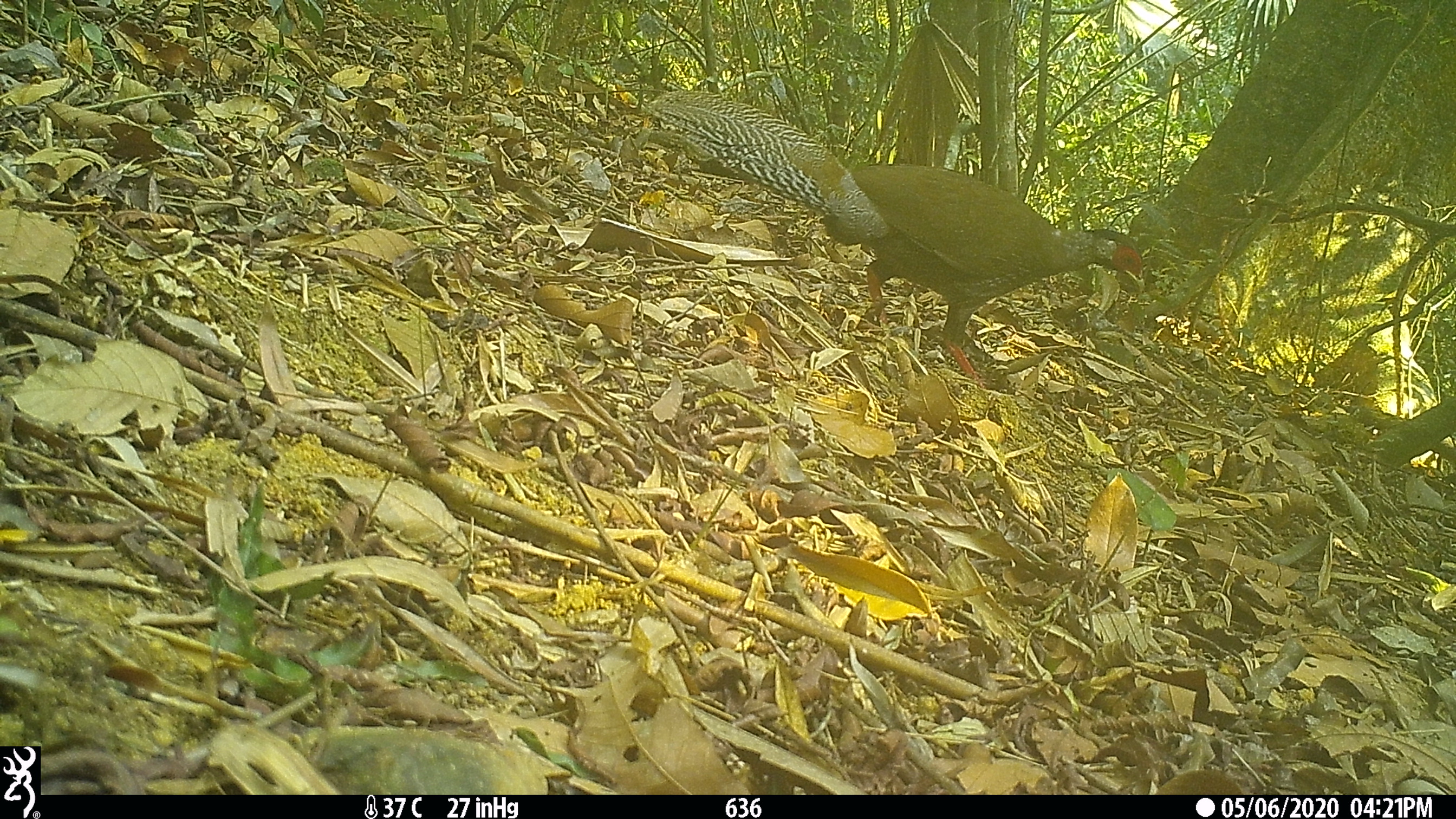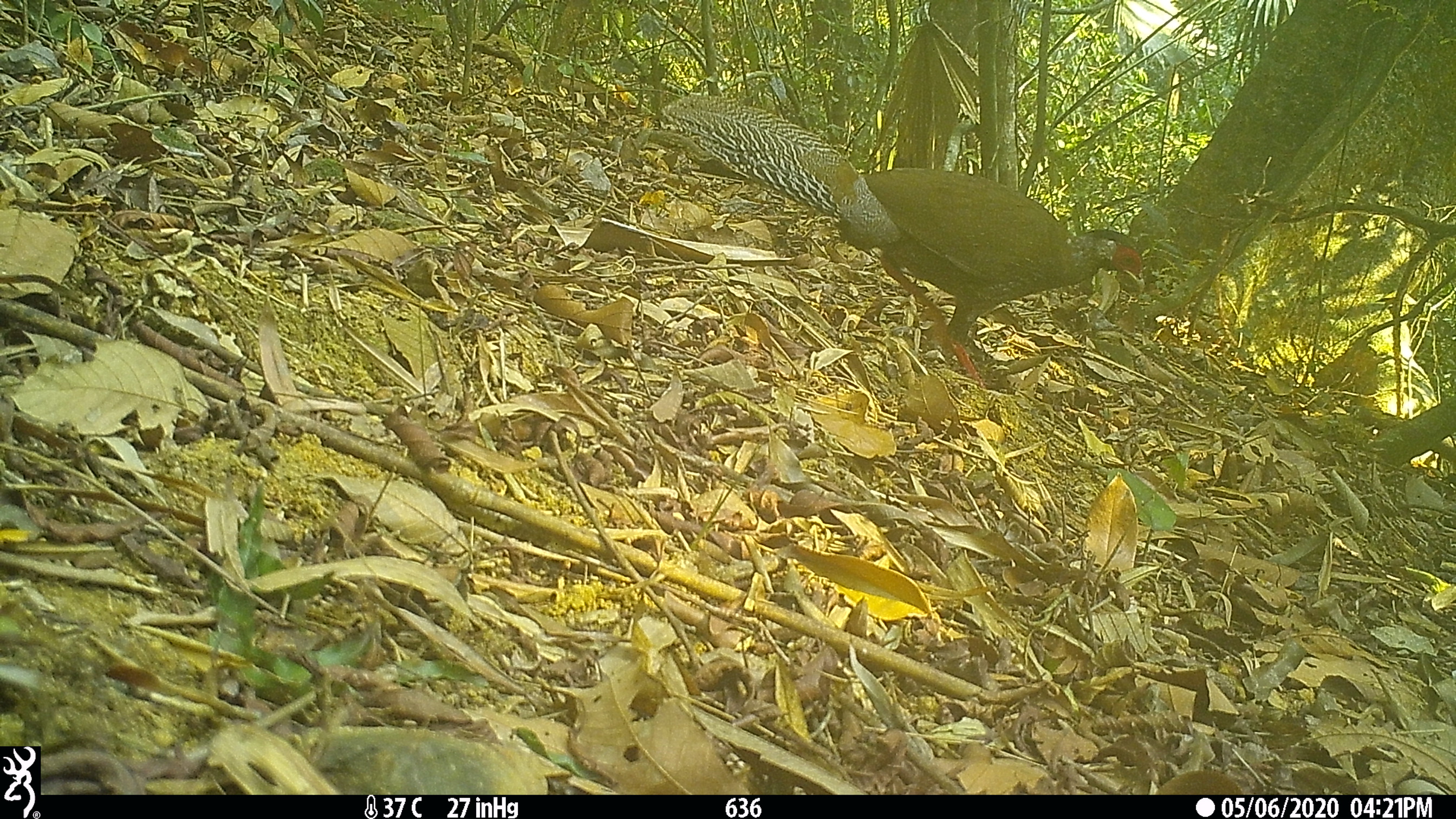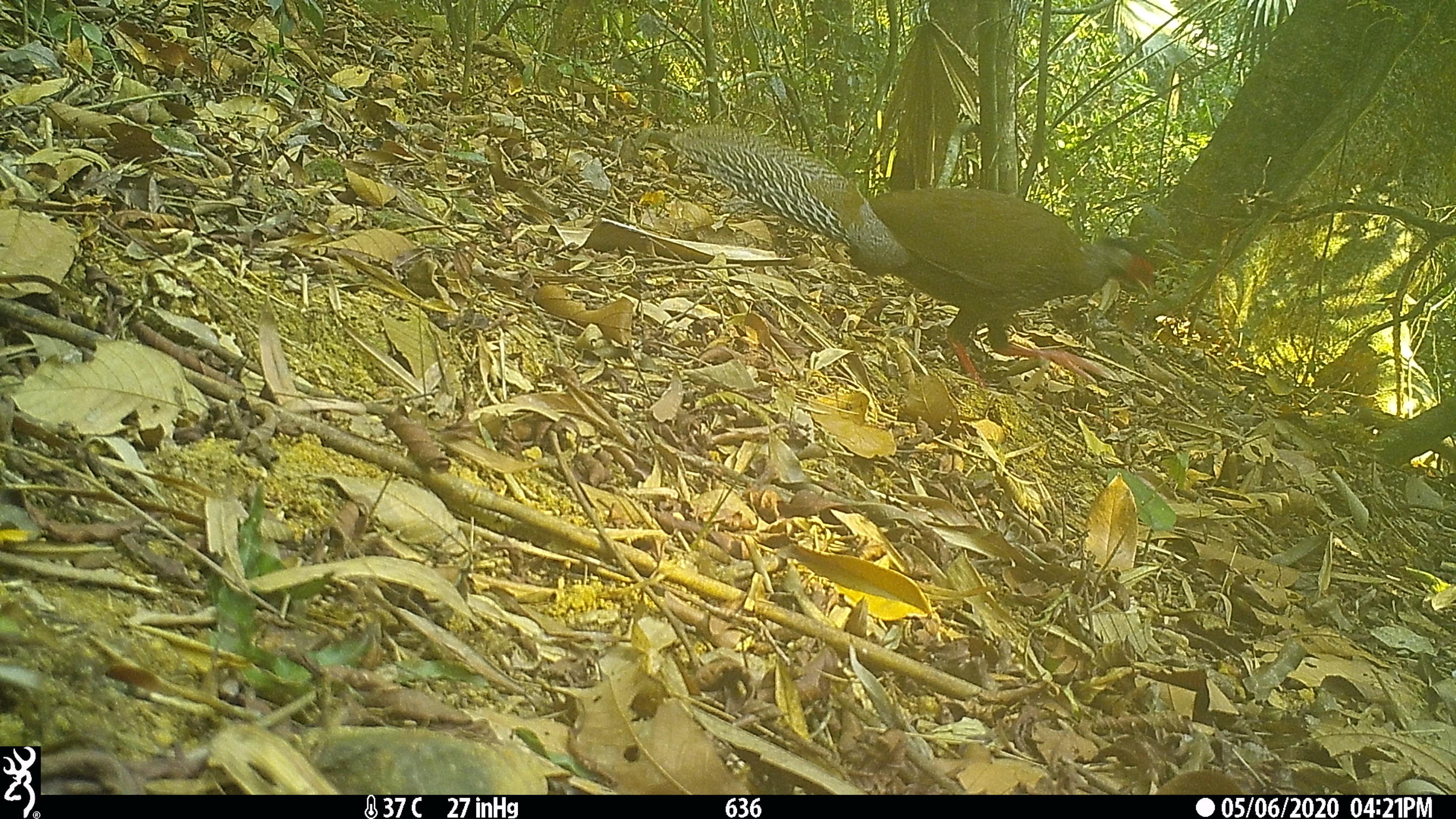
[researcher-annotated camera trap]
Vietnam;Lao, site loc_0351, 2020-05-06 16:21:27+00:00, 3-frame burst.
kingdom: Animalia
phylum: Chordata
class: Aves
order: Galliformes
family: Phasianidae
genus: Lophura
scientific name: Lophura nycthemera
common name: silver pheasant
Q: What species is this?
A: Silver pheasant (Lophura nycthemera).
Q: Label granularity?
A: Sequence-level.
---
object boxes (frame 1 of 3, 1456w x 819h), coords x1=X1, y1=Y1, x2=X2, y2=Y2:
silver pheasant: x1=643, y1=91, x2=1144, y2=389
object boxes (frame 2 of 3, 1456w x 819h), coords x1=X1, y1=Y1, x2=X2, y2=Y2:
silver pheasant: x1=659, y1=94, x2=1144, y2=390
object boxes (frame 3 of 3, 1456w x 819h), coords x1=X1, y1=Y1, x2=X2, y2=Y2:
silver pheasant: x1=669, y1=123, x2=1167, y2=388